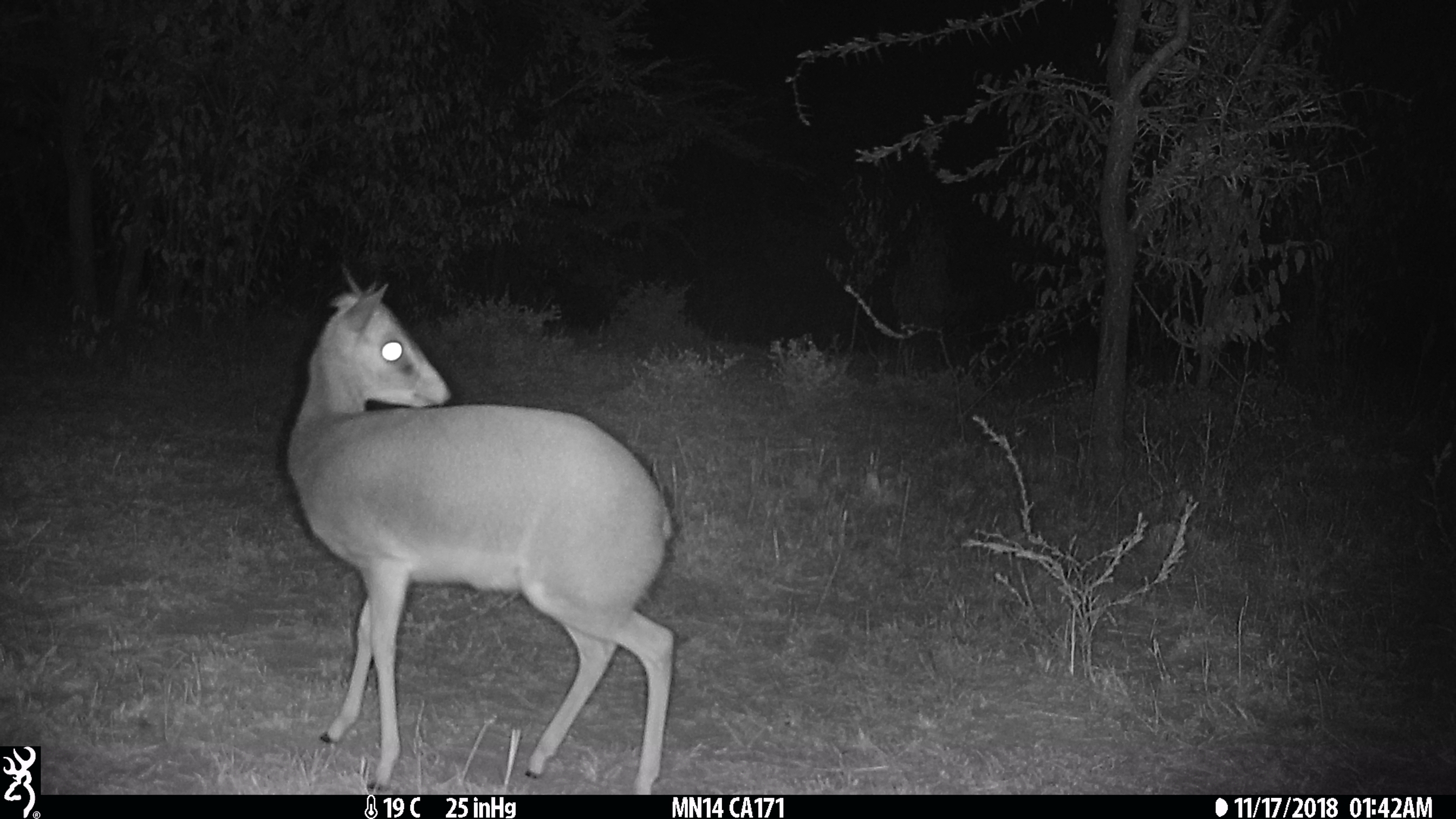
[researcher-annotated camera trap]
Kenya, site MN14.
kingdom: Animalia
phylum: Chordata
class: Mammalia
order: Artiodactyla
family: Bovidae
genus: Madoqua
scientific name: Madoqua kirkii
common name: kirk's dik-dik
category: dikdik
Dikdik (kirk's dik-dik) (Madoqua kirkii).